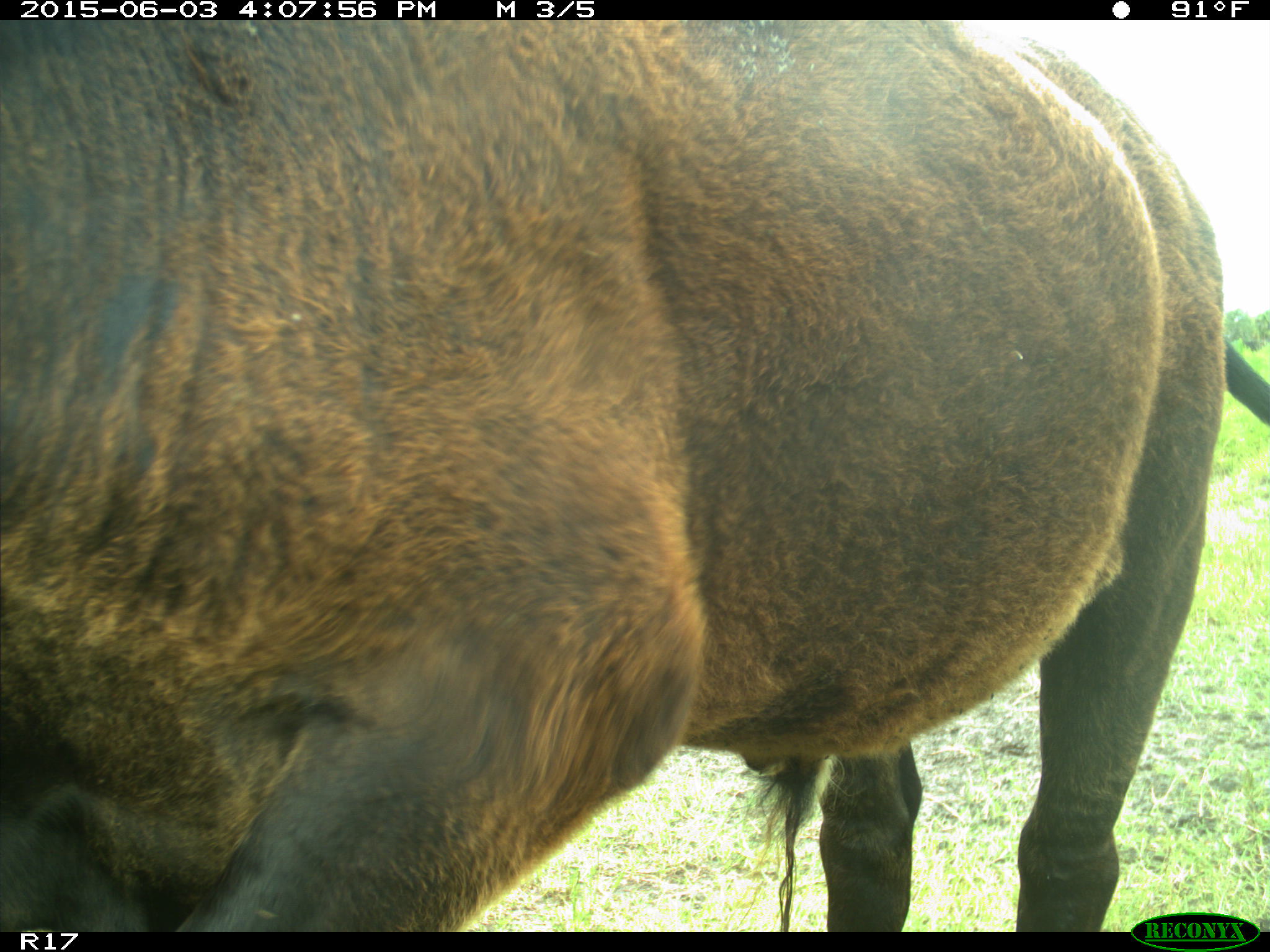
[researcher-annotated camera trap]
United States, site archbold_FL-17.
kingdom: Animalia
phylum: Chordata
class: Mammalia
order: Artiodactyla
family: Bovidae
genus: Bos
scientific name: Bos taurus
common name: domestic cow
Bos taurus (domestic cow).